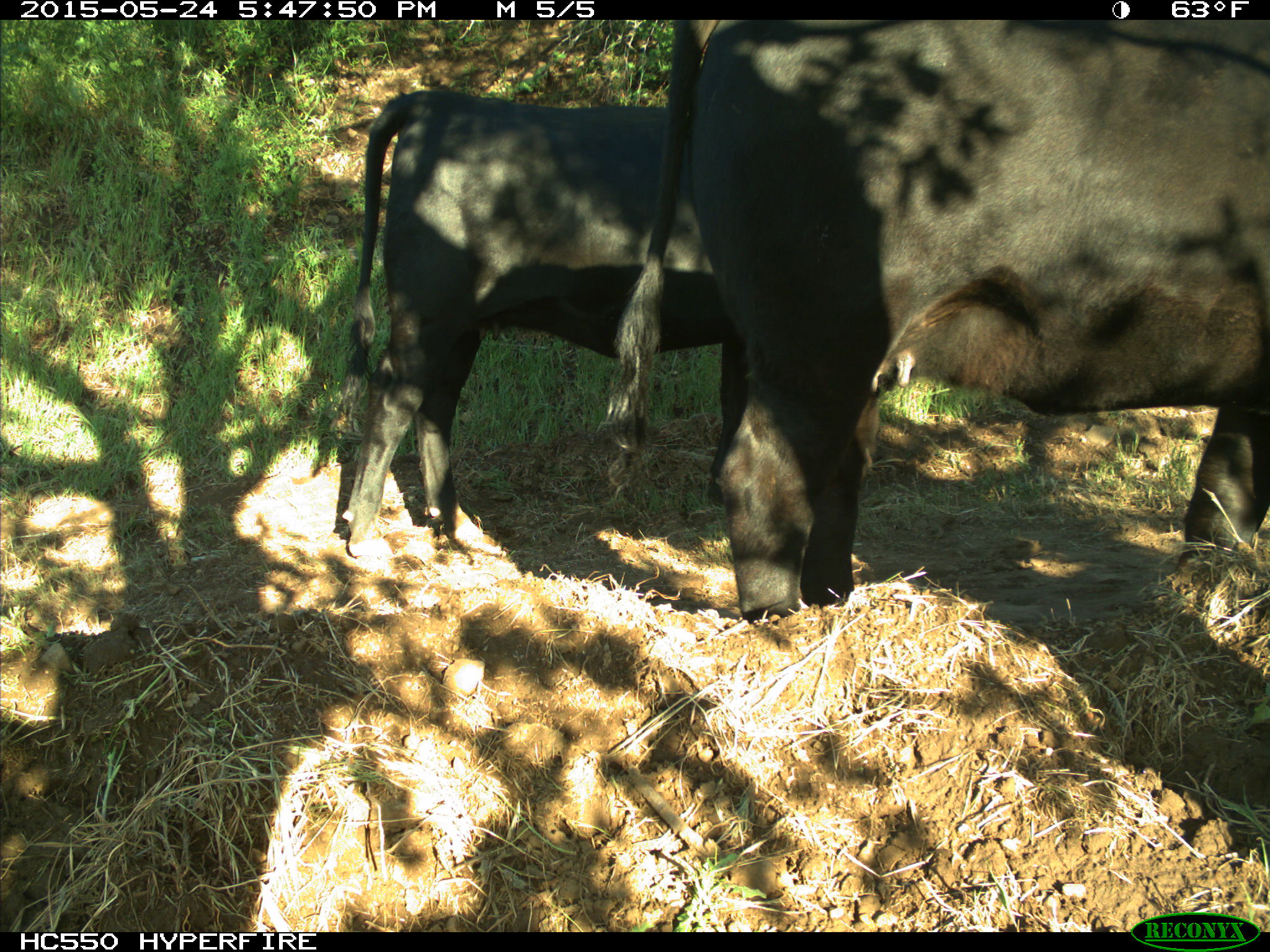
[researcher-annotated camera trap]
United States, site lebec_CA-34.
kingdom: Animalia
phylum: Chordata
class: Mammalia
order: Artiodactyla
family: Bovidae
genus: Bos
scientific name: Bos taurus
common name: domestic cow